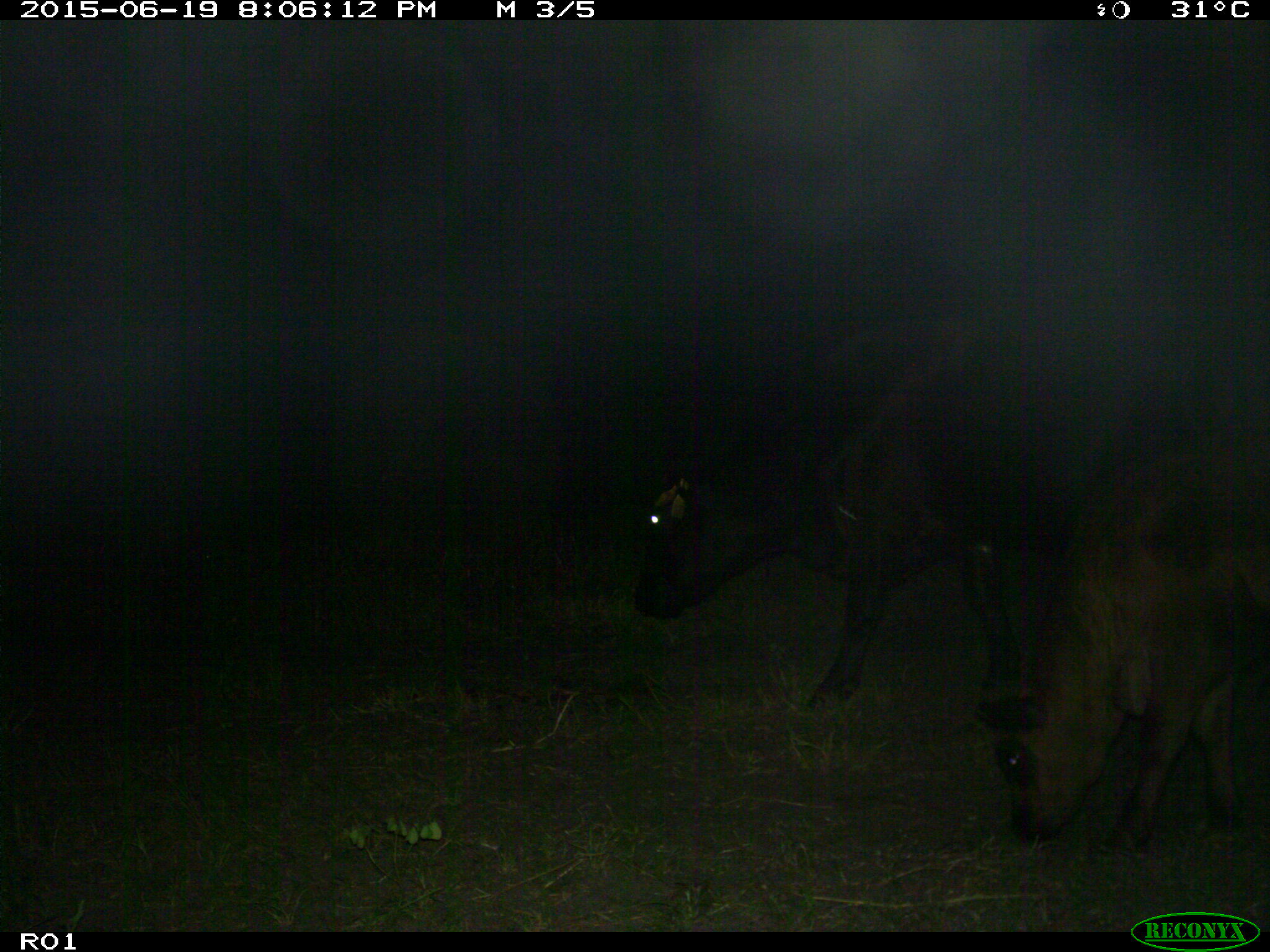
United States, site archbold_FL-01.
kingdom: Animalia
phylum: Chordata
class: Mammalia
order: Artiodactyla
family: Bovidae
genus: Bos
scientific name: Bos taurus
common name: domestic cow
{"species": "Bos taurus (domestic cow)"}